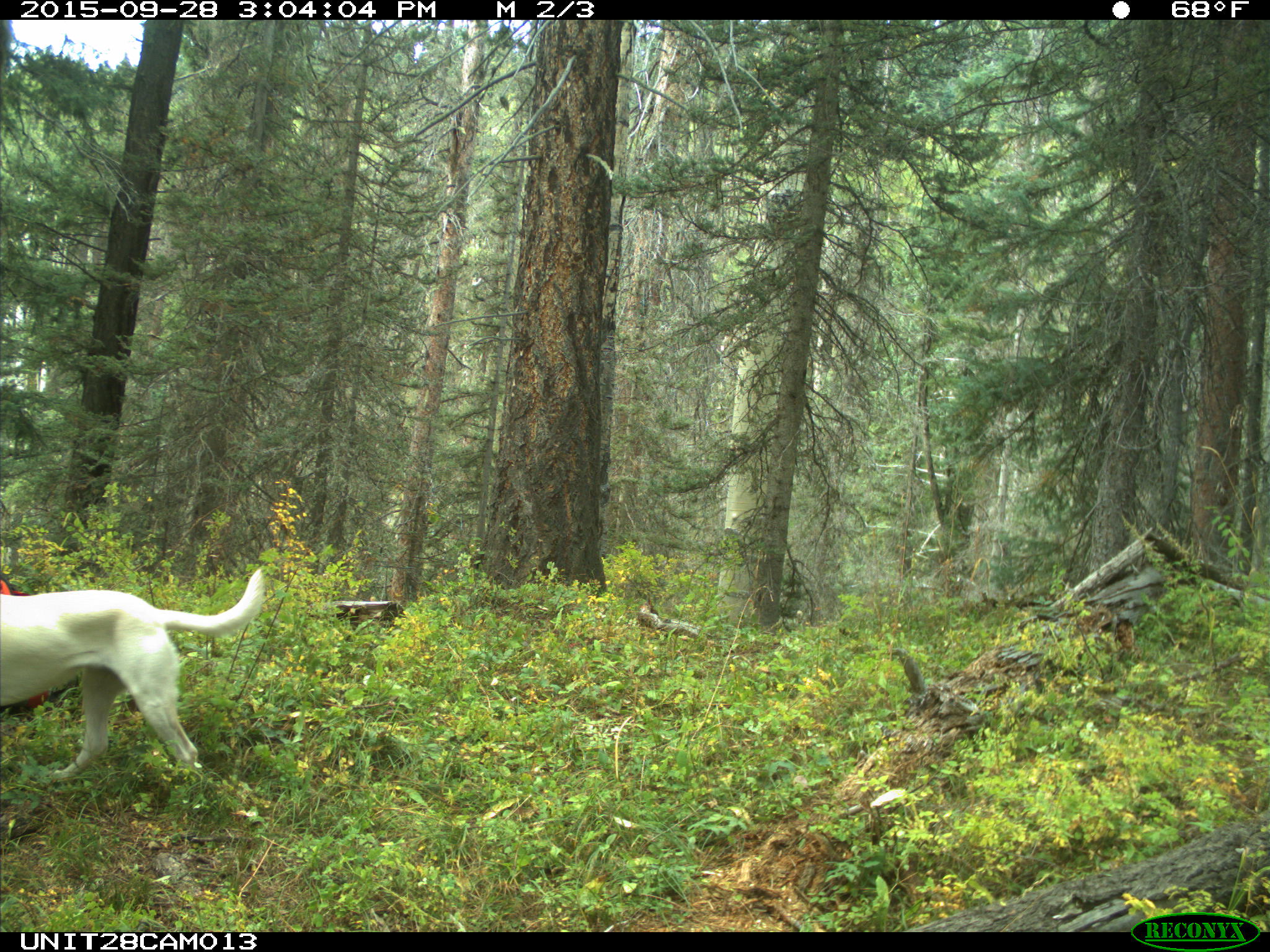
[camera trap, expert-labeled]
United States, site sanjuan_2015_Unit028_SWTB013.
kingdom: Animalia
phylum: Chordata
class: Mammalia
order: Carnivora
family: Canidae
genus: Canis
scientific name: Canis familiaris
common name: domestic dog